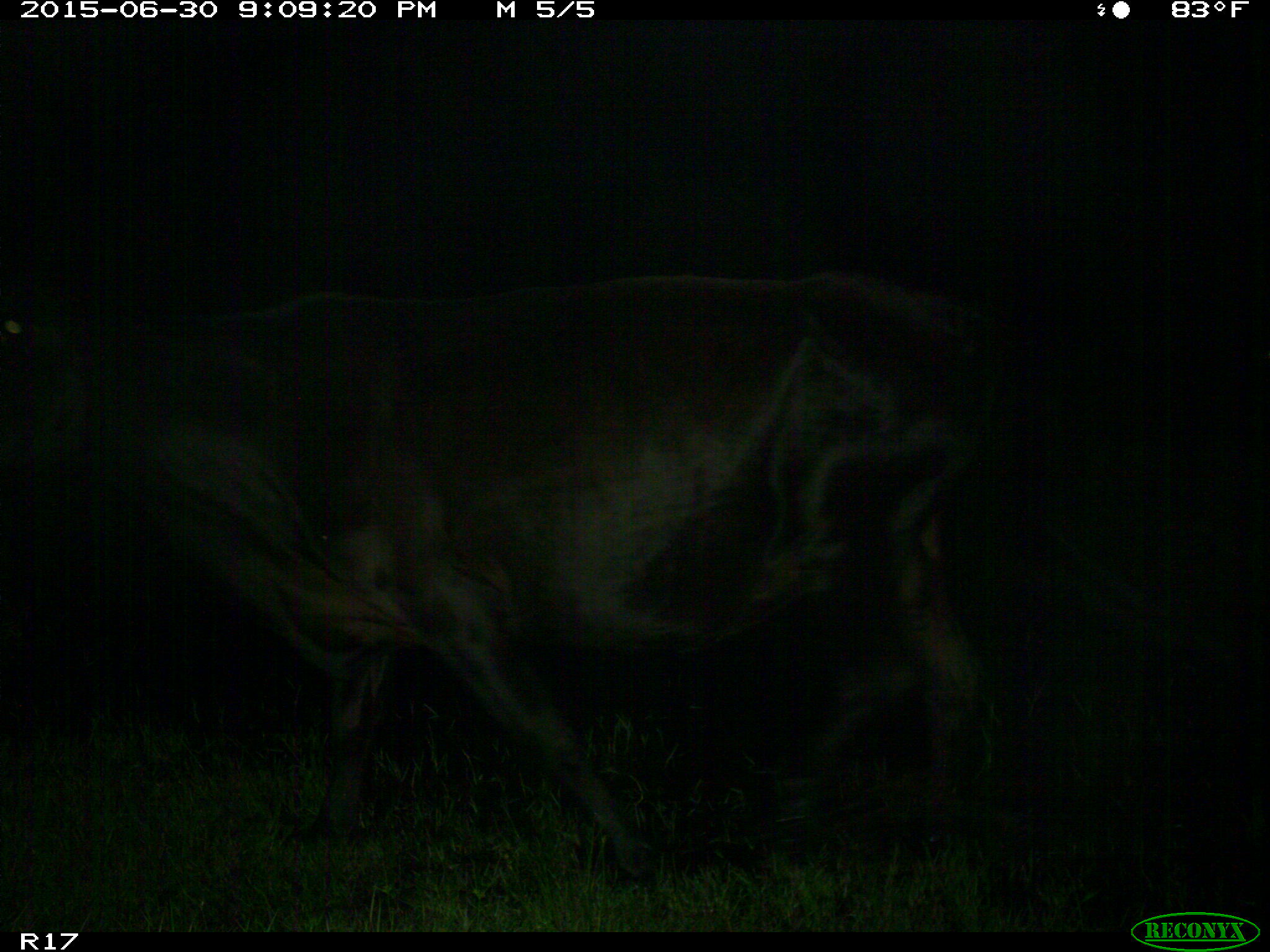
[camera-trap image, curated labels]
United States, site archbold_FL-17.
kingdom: Animalia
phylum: Chordata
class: Mammalia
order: Artiodactyla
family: Bovidae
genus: Bos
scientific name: Bos taurus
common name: domestic cow